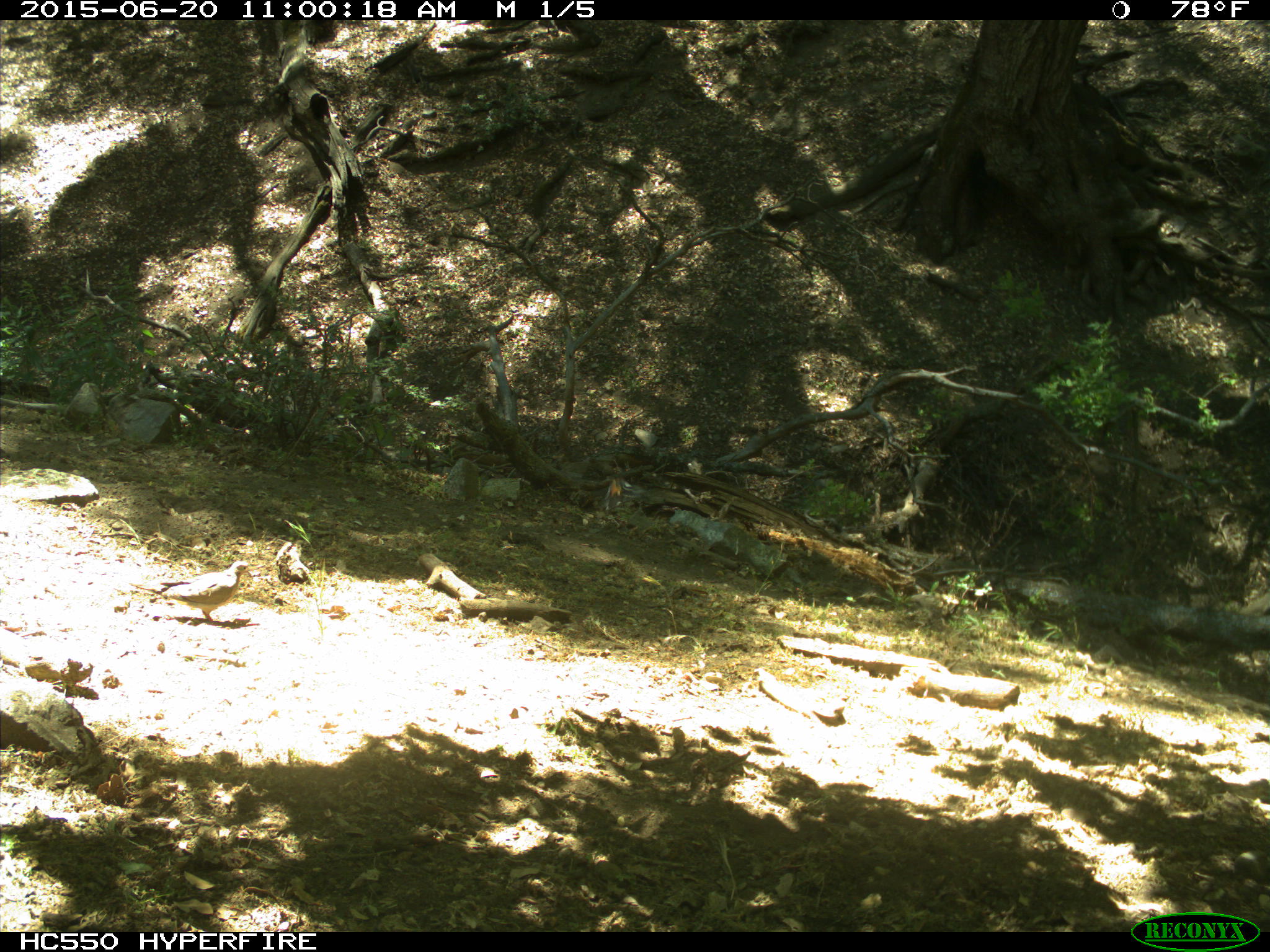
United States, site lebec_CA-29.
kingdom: Animalia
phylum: Chordata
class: Aves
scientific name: Aves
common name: birds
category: unidentified bird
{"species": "unidentified bird (birds) (Aves)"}